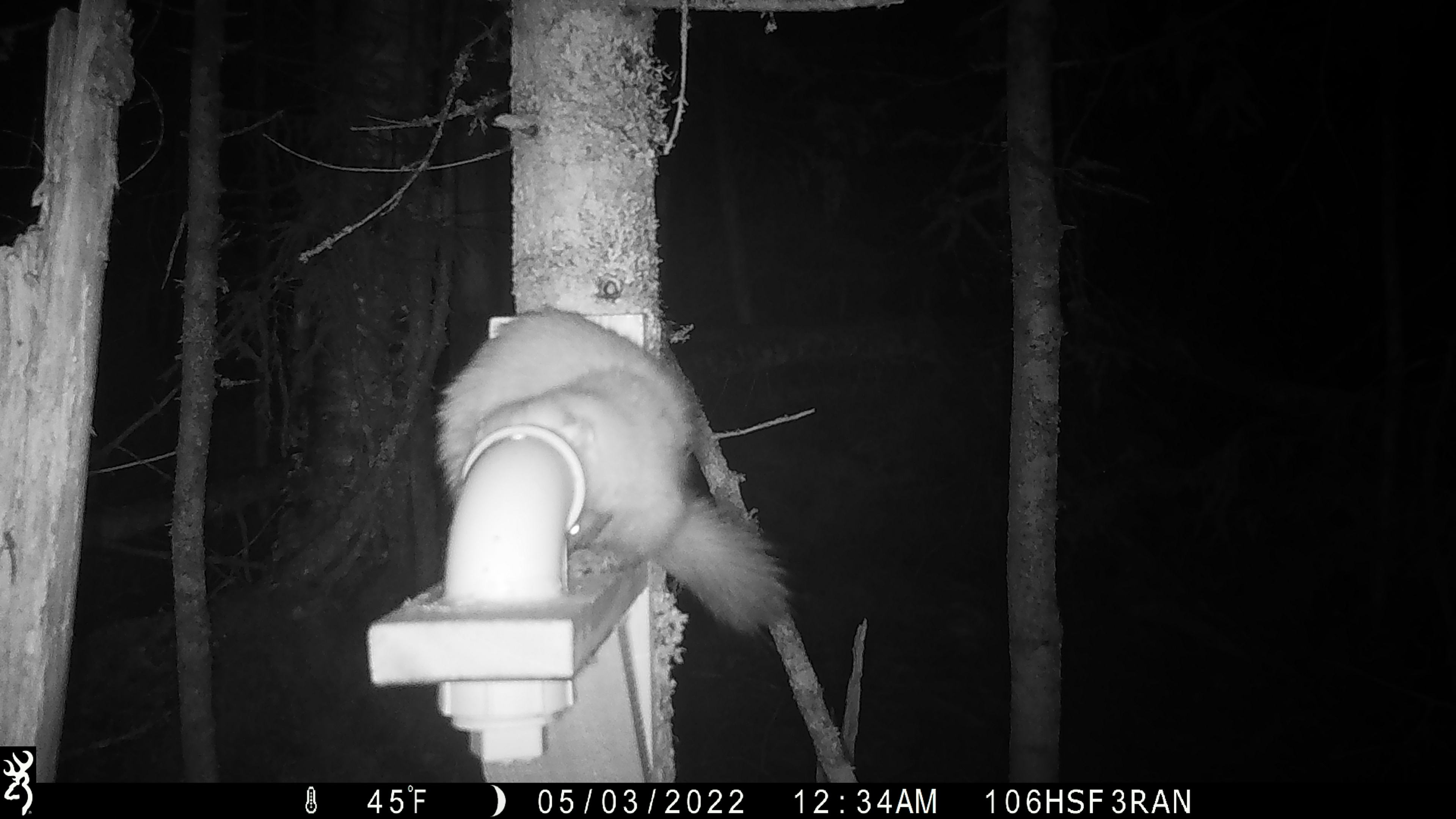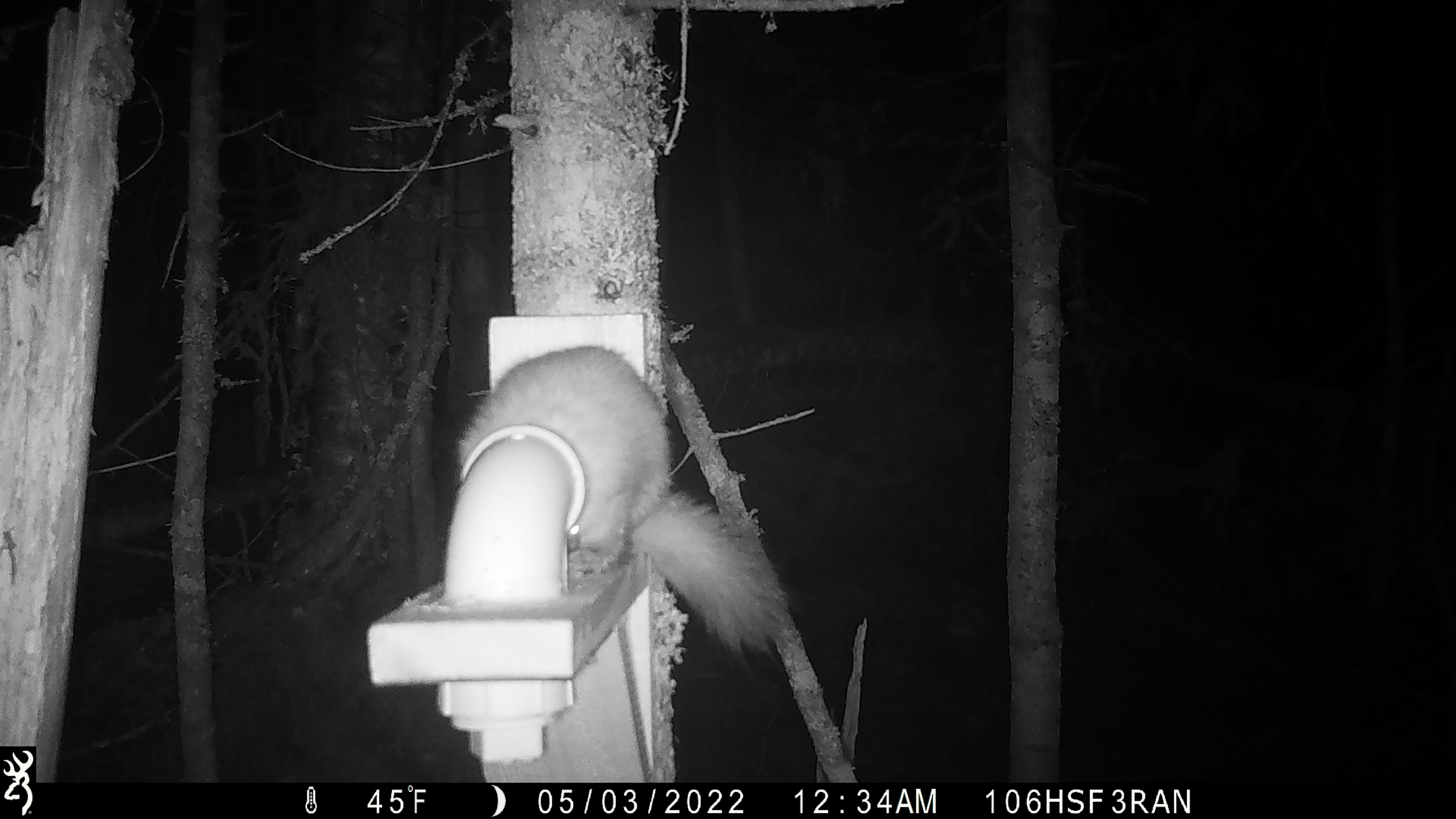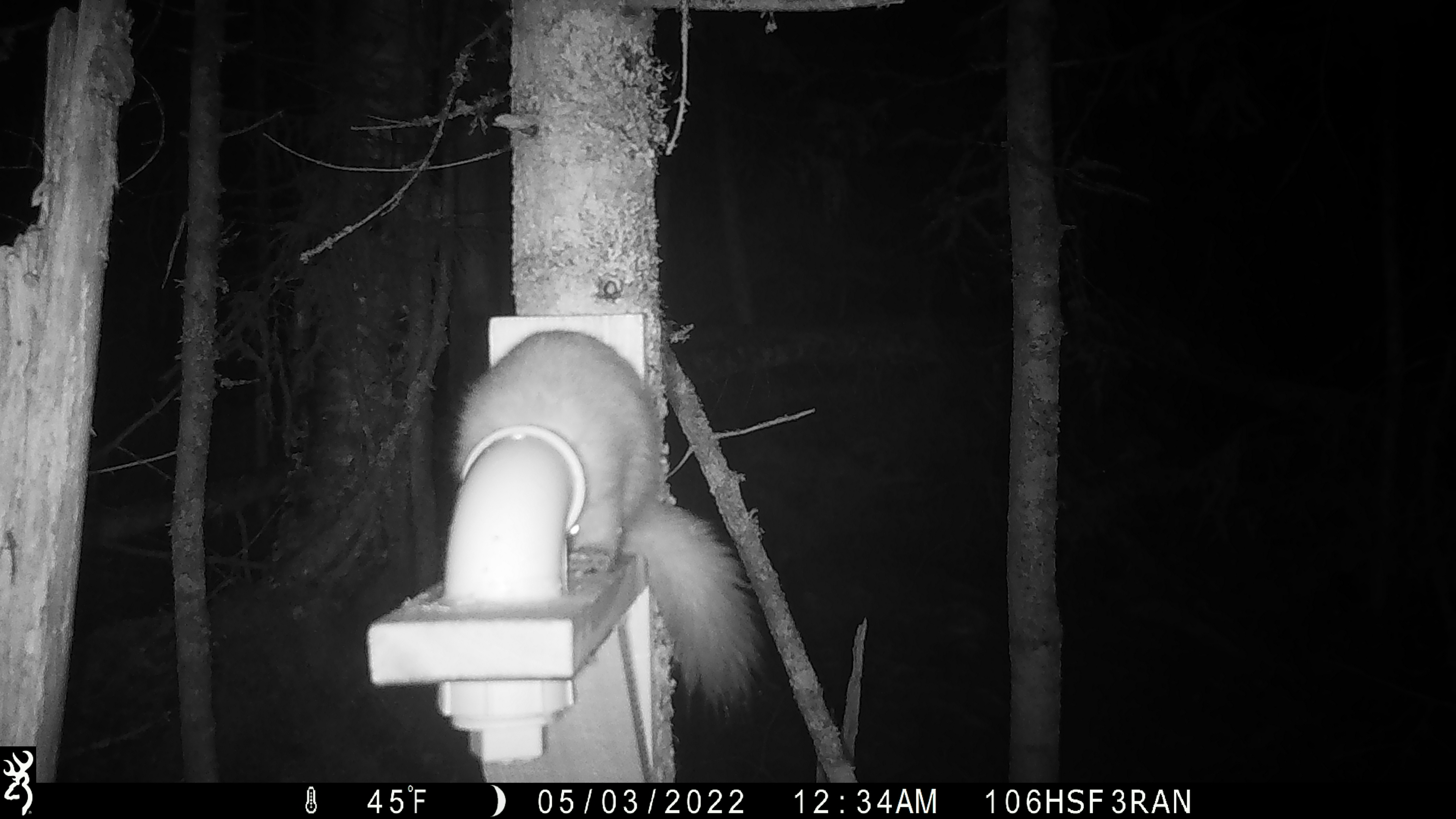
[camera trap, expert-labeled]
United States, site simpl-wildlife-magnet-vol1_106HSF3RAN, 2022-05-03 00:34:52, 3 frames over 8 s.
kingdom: Animalia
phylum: Chordata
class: Mammalia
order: Carnivora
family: Mustelidae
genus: Martes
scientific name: Martes americana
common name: american marten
American marten (Martes americana).